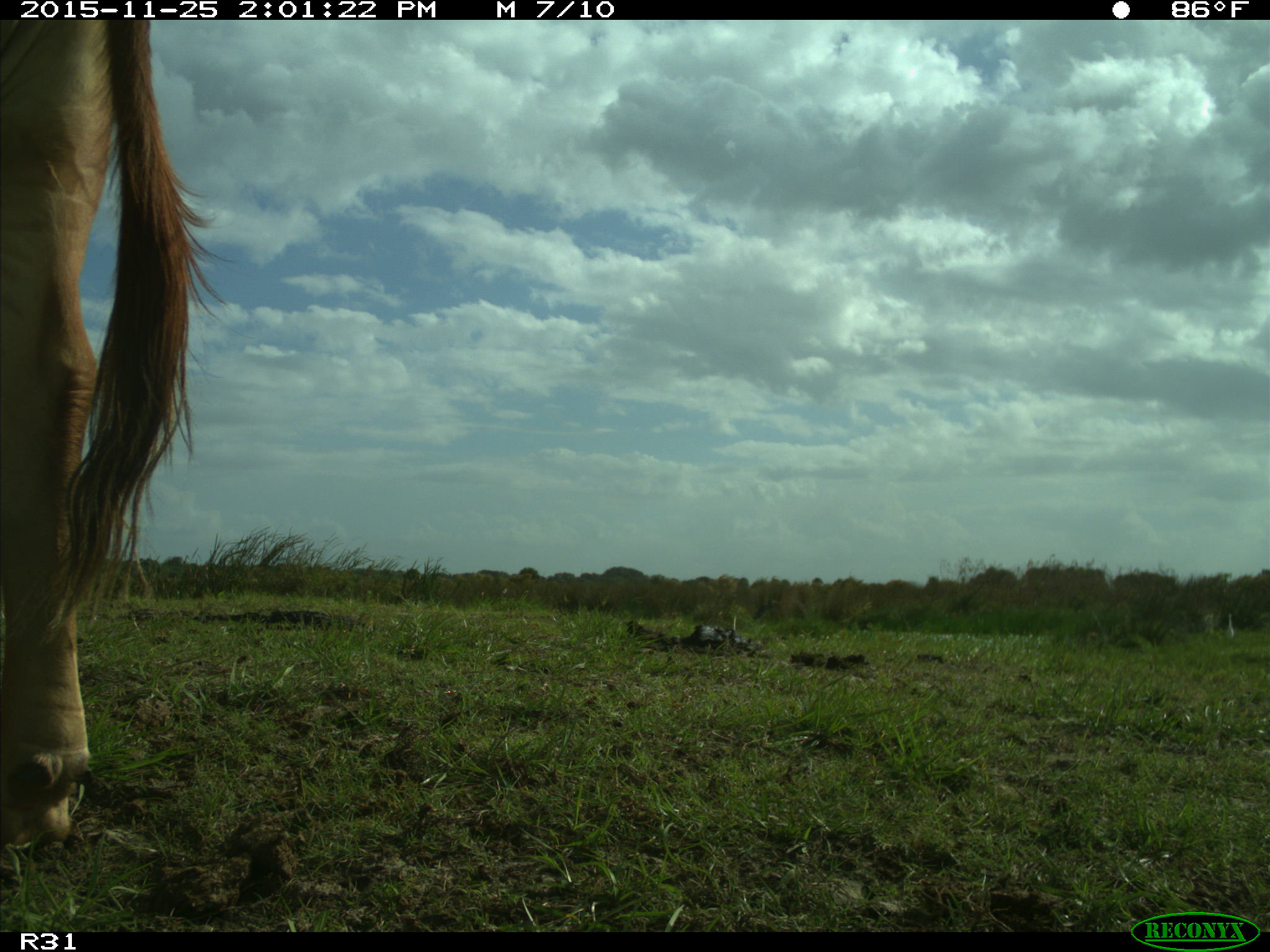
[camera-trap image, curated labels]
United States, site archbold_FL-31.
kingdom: Animalia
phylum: Chordata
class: Mammalia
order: Artiodactyla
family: Bovidae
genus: Bos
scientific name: Bos taurus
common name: domestic cow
Bos taurus (domestic cow).